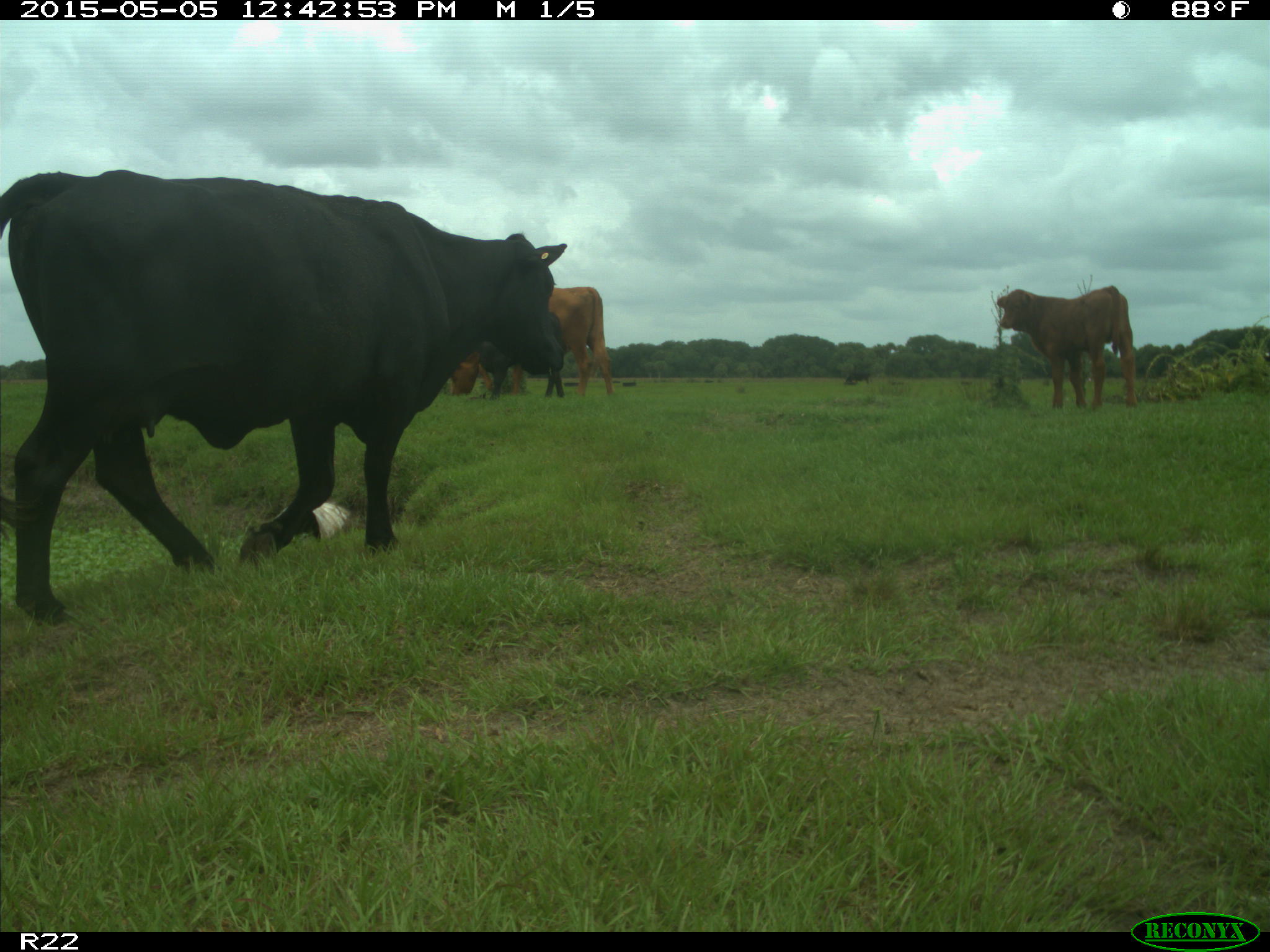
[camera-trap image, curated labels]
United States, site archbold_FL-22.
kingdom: Animalia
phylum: Chordata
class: Mammalia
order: Artiodactyla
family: Bovidae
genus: Bos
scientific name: Bos taurus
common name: domestic cow